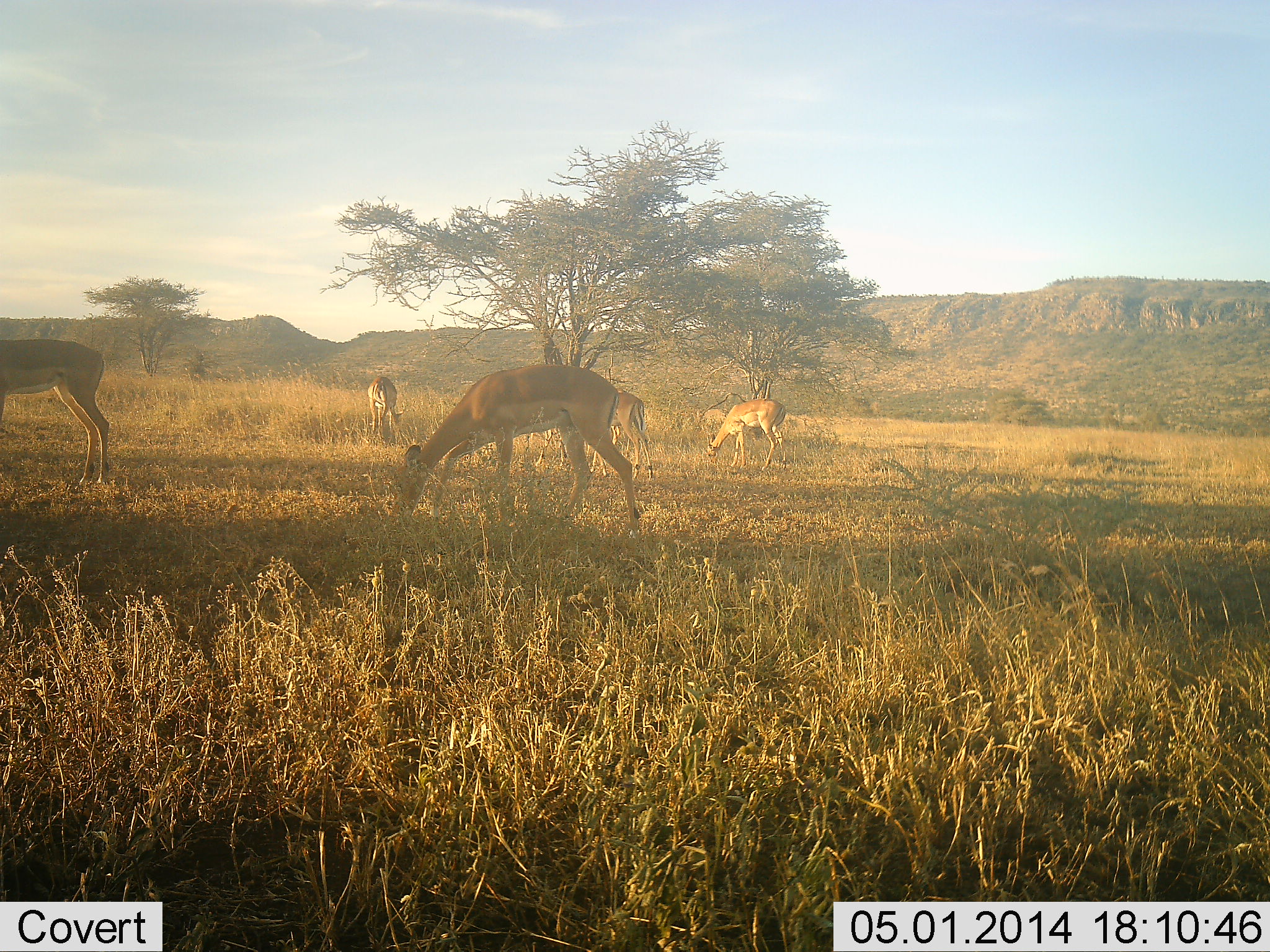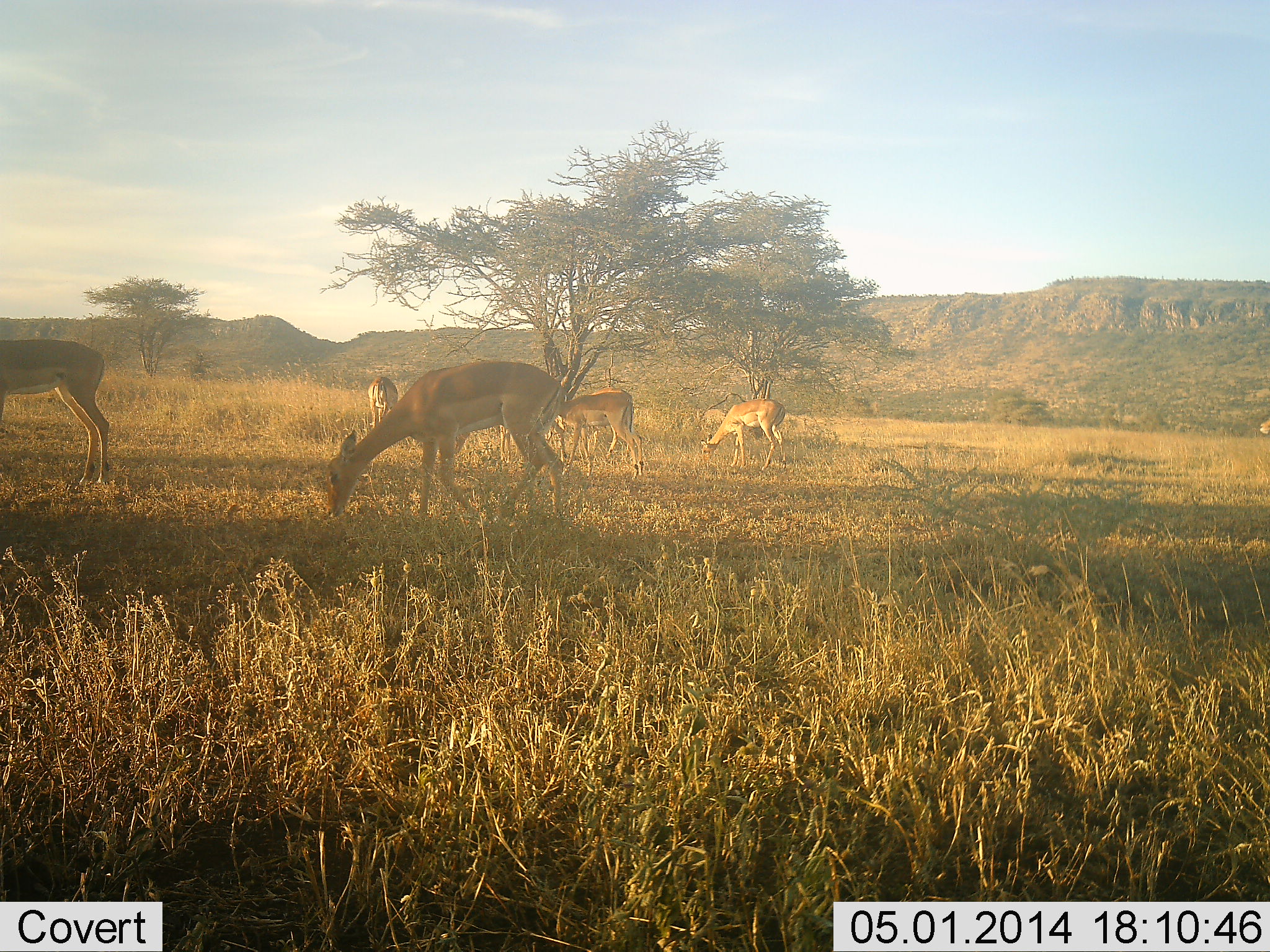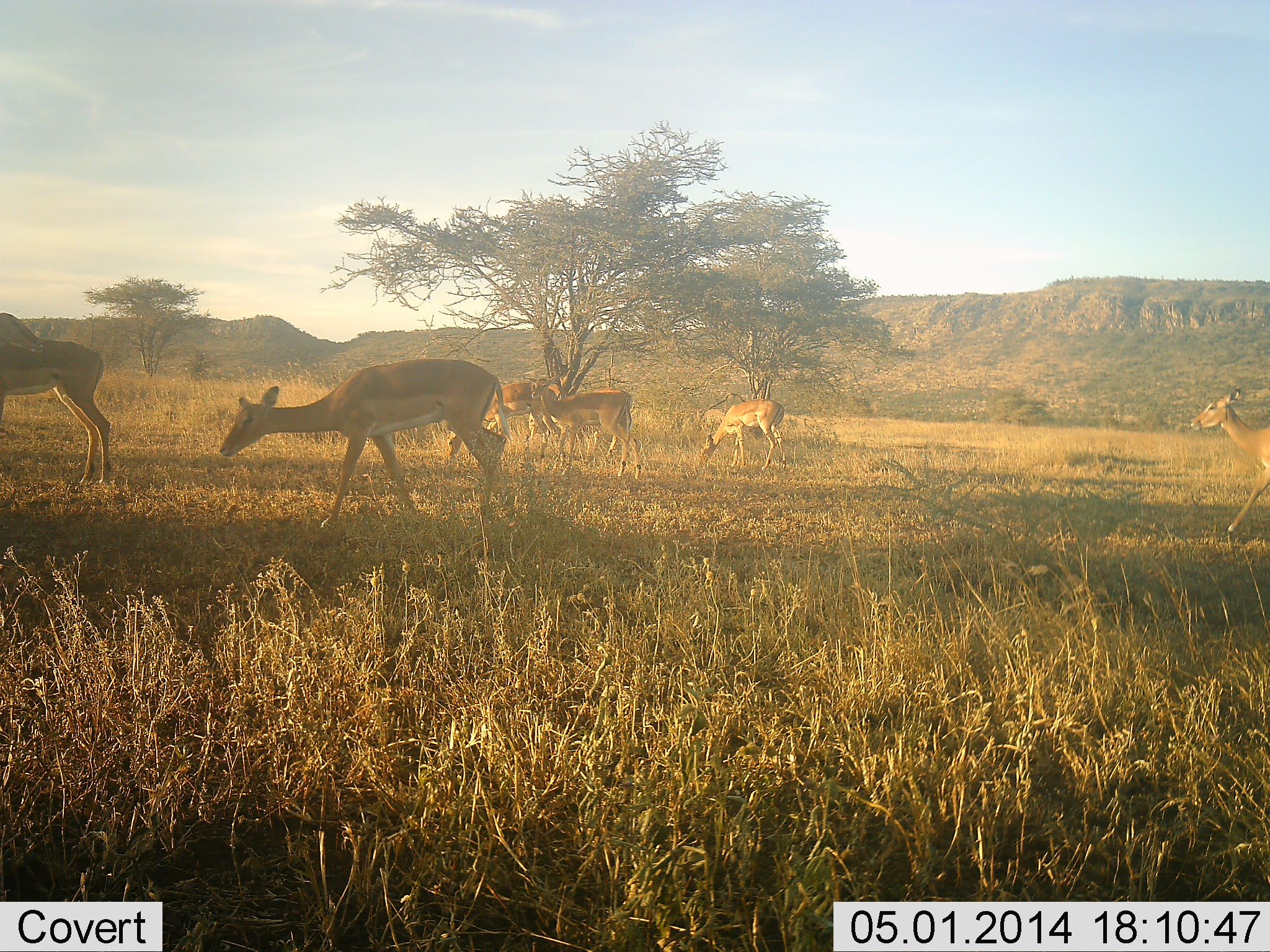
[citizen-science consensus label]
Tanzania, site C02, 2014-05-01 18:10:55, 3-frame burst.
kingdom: Animalia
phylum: Chordata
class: Mammalia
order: Artiodactyla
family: Bovidae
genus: Aepyceros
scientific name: Aepyceros melampus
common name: impala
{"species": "impala (Aepyceros melampus)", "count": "7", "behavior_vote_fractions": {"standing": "60%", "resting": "0%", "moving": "30%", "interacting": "0%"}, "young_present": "0%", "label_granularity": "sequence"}